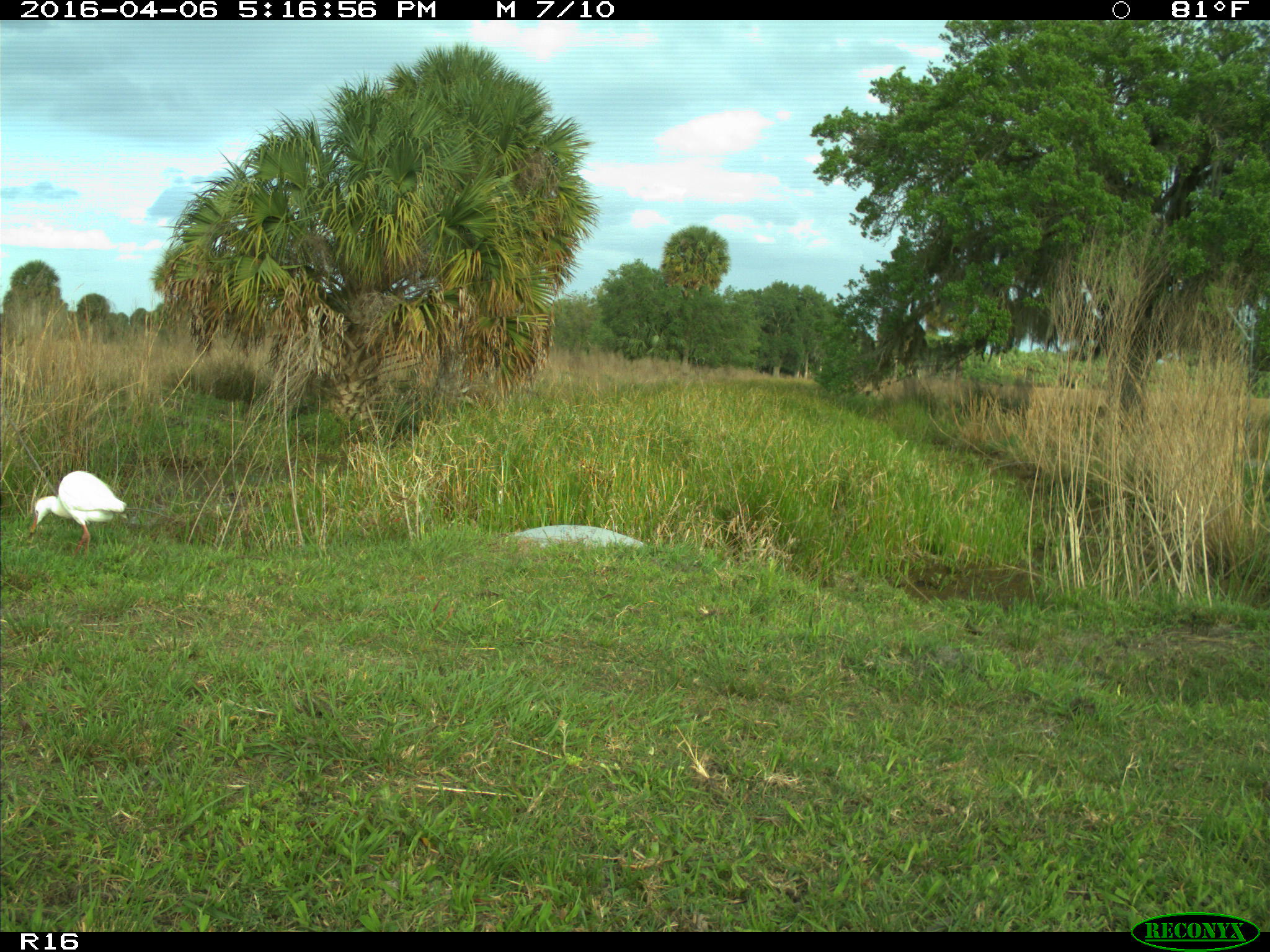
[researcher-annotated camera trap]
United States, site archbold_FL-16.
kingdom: Animalia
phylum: Chordata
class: Aves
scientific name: Aves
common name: birds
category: unidentified bird